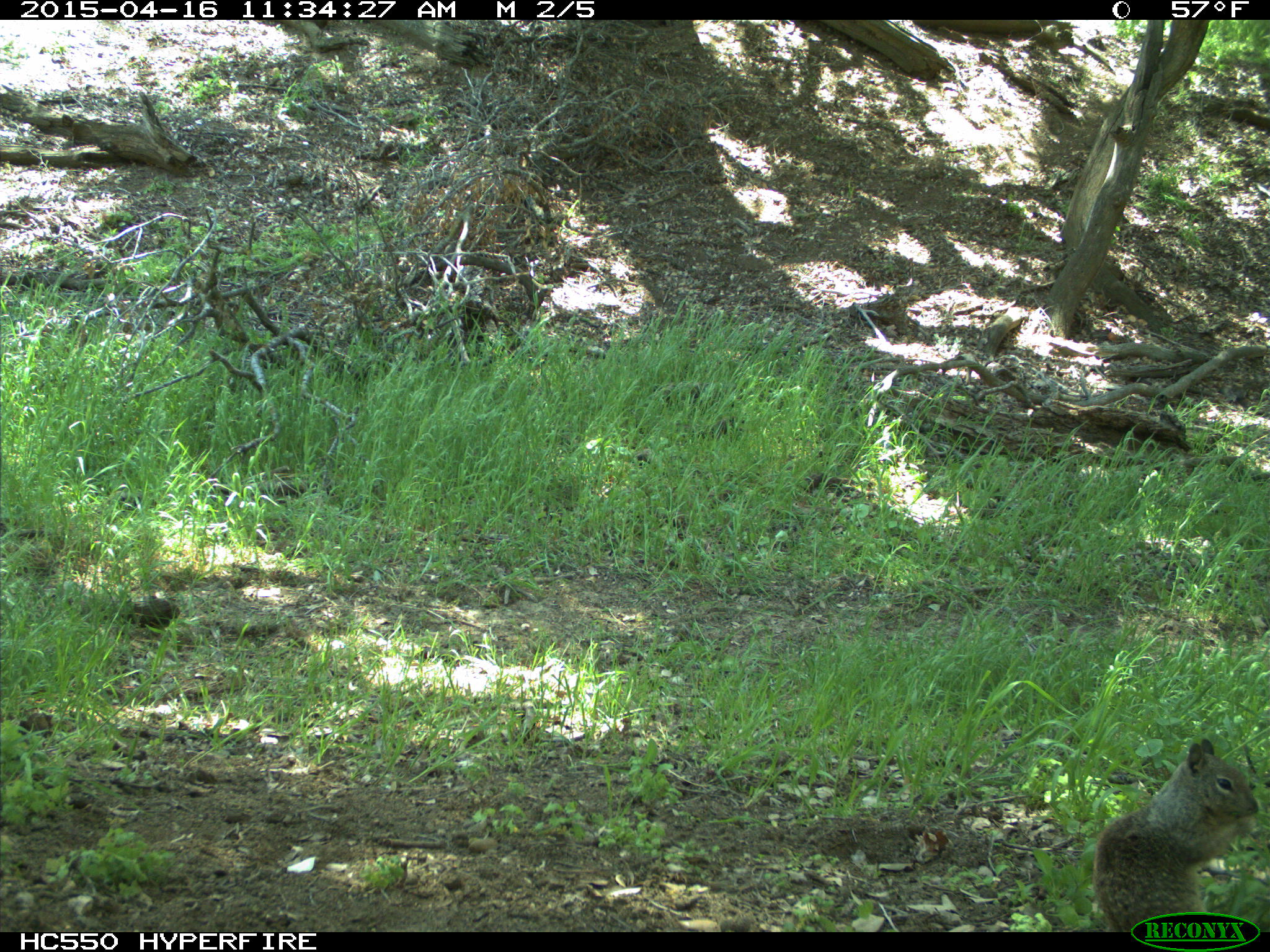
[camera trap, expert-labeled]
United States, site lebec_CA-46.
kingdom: Animalia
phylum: Chordata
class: Mammalia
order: Rodentia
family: Sciuridae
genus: Otospermophilus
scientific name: Otospermophilus beecheyi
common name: california ground squirrel